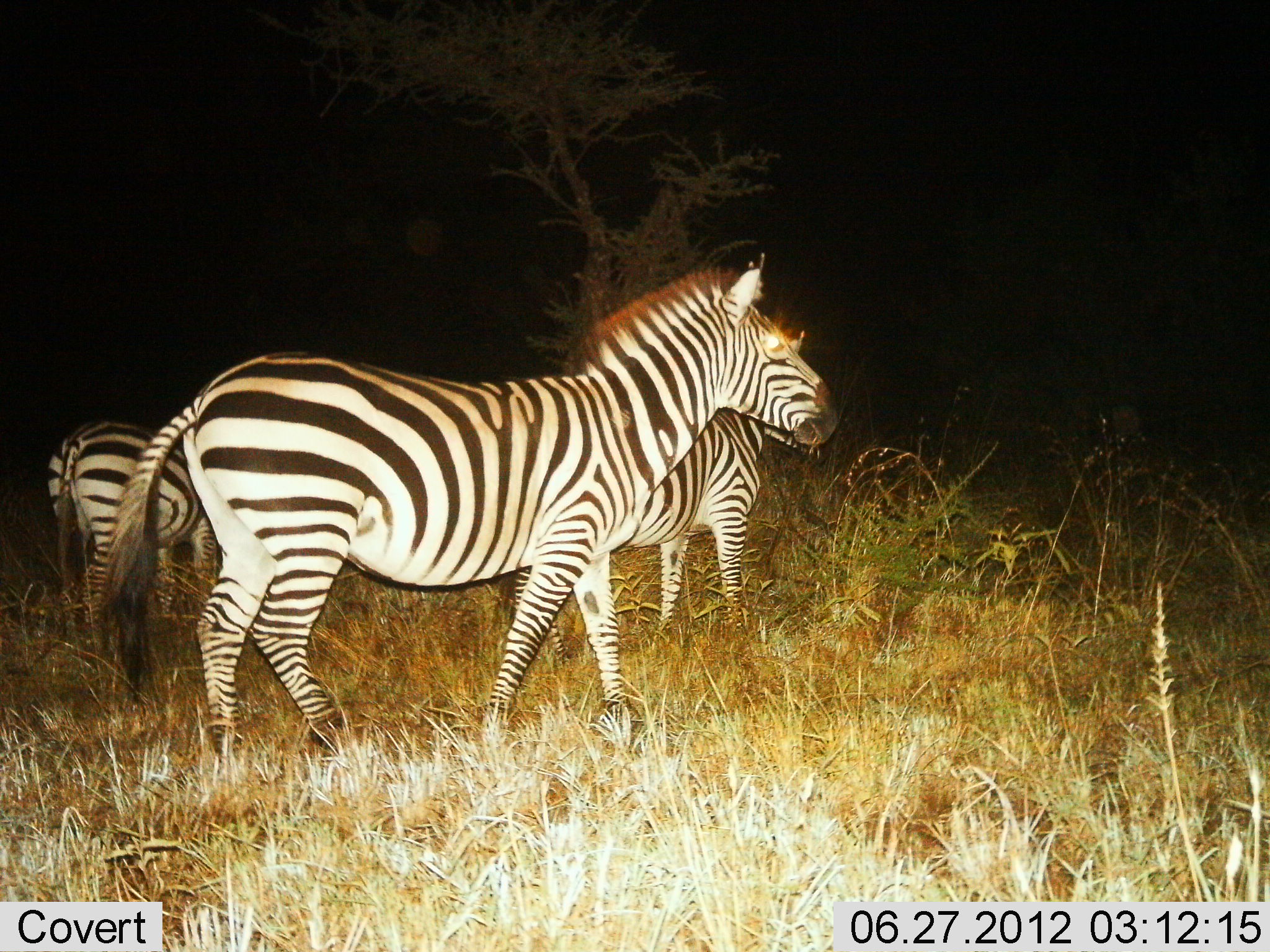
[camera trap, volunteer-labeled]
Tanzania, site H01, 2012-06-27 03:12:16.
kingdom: Animalia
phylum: Chordata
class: Mammalia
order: Perissodactyla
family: Equidae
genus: Equus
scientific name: Equus quagga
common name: plains zebra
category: zebra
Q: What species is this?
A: Zebra (plains zebra) (Equus quagga).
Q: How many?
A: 3.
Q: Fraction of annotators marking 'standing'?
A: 80%.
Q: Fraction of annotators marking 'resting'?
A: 0%.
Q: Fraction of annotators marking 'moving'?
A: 30%.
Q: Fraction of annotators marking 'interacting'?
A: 0%.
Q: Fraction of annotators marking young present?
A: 0%.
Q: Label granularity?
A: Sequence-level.